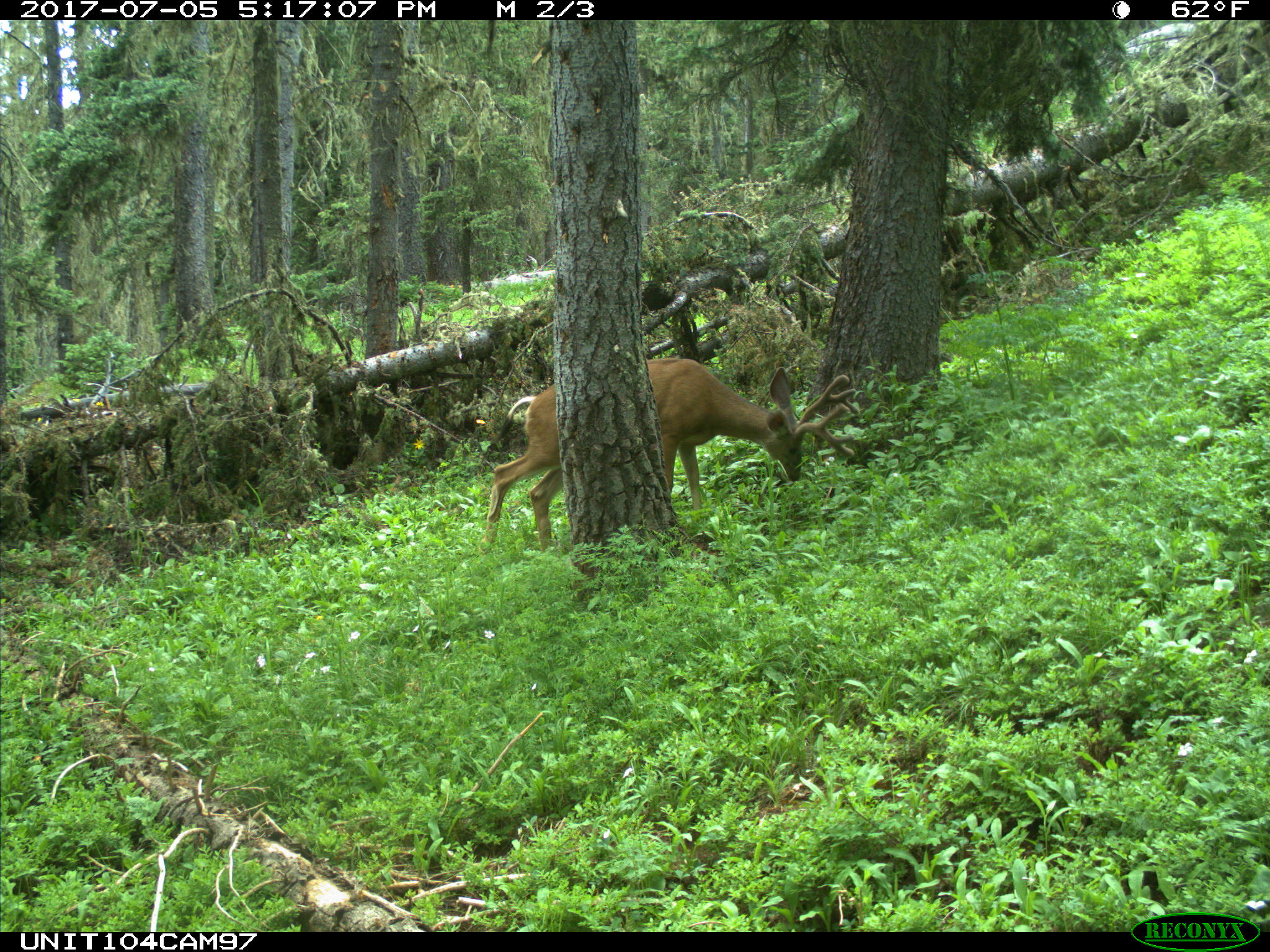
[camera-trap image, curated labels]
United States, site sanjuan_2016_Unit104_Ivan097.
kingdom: Animalia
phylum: Chordata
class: Mammalia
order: Artiodactyla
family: Cervidae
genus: Odocoileus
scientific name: Odocoileus hemionus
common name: mule deer